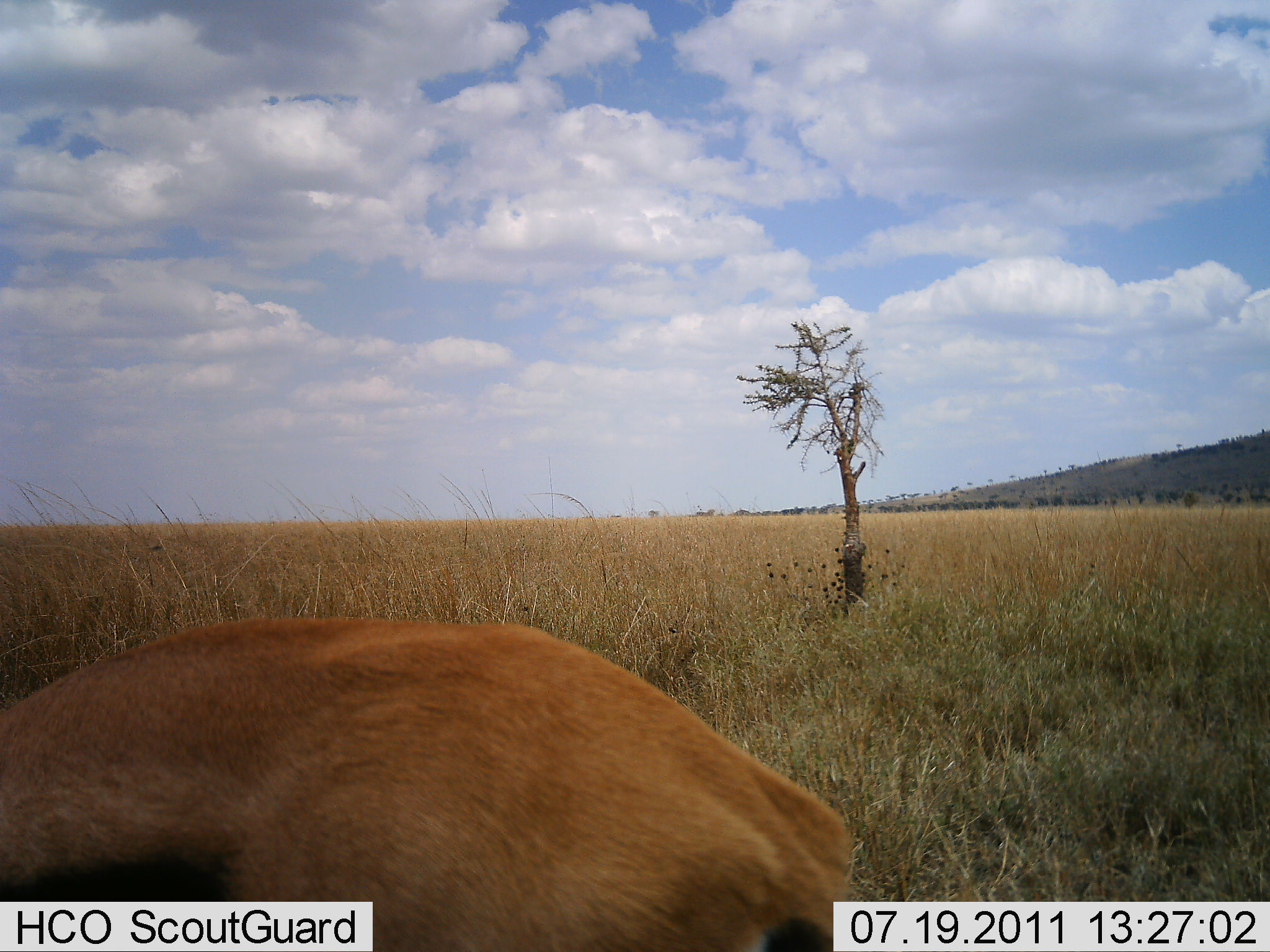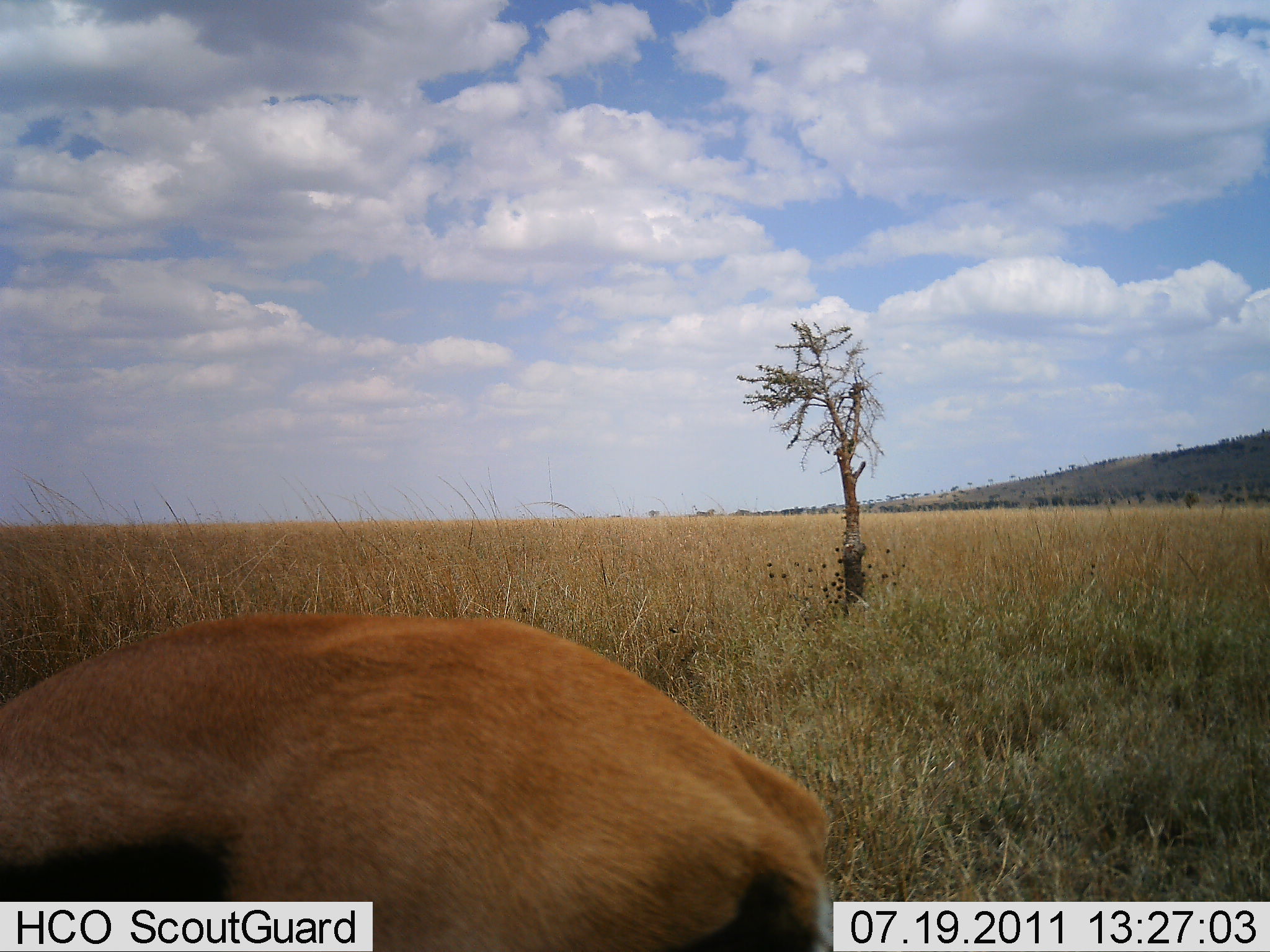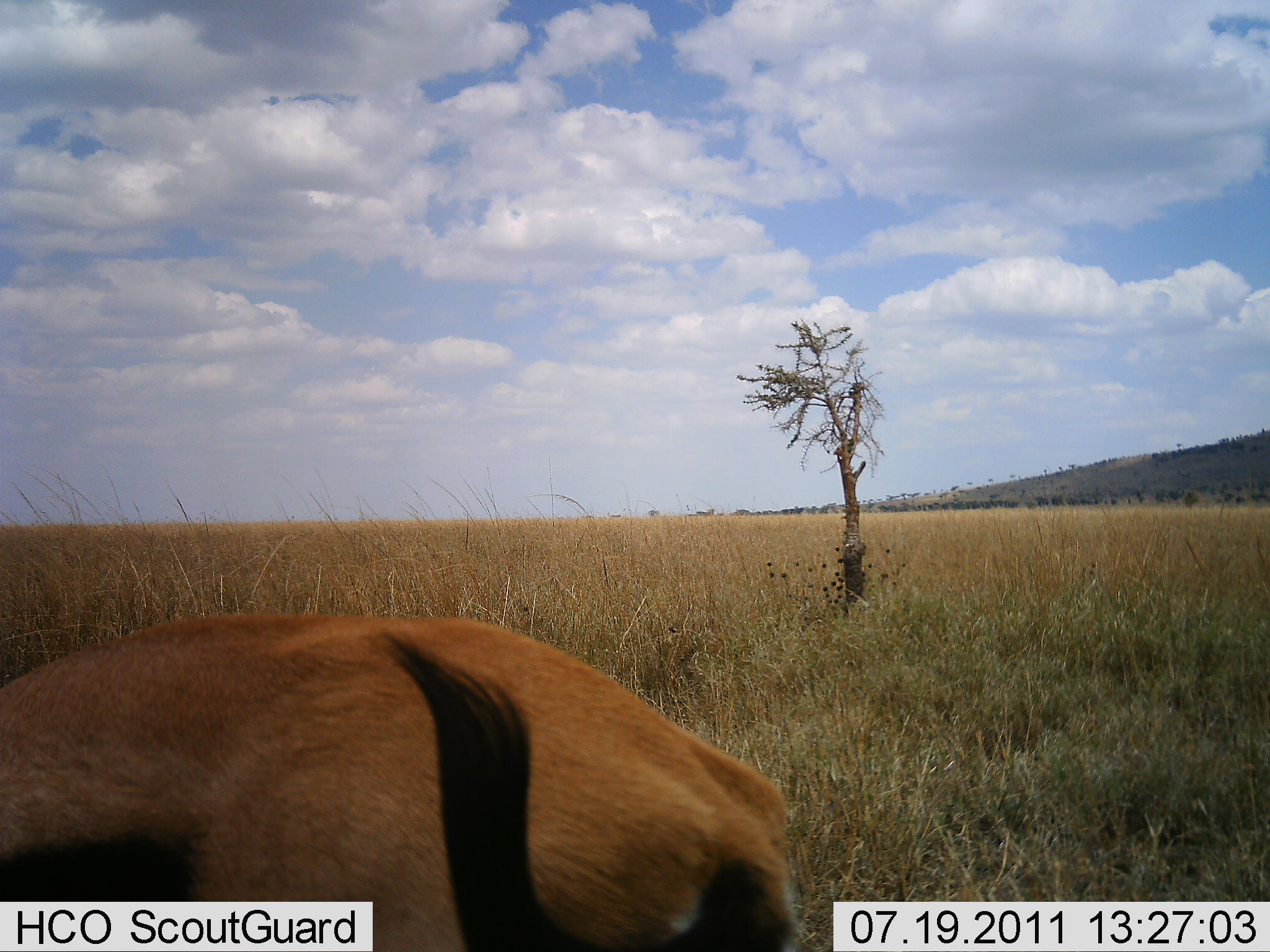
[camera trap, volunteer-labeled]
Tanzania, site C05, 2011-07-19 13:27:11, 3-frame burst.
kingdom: Animalia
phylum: Chordata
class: Mammalia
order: Artiodactyla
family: Bovidae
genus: Eudorcas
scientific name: Eudorcas thomsonii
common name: thomson's gazelle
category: gazellethomsons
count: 1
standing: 60%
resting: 10%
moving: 20%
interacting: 0%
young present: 0%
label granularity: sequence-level